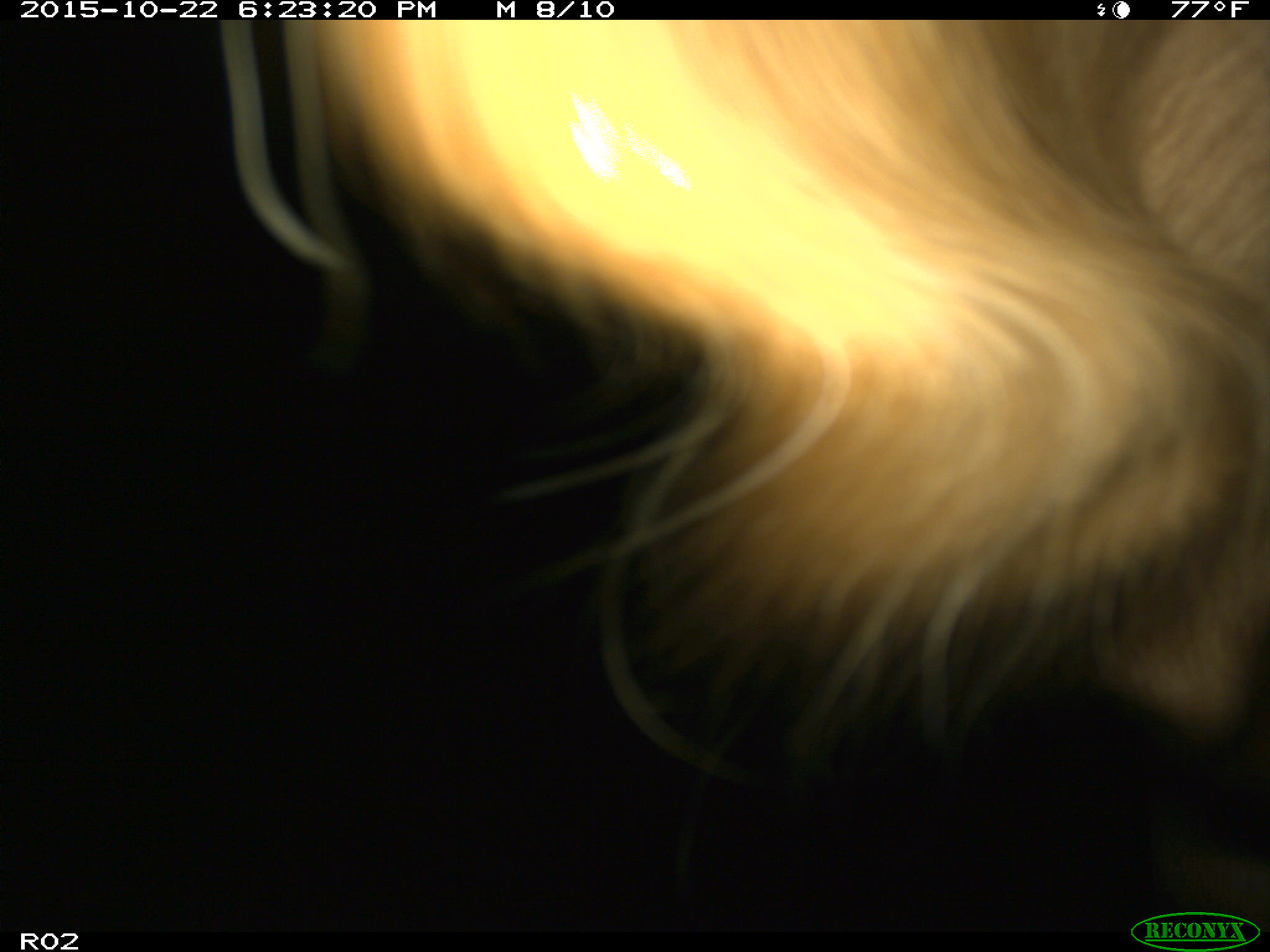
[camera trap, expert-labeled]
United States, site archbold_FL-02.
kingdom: Animalia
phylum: Chordata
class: Mammalia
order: Artiodactyla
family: Bovidae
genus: Bos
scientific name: Bos taurus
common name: domestic cow